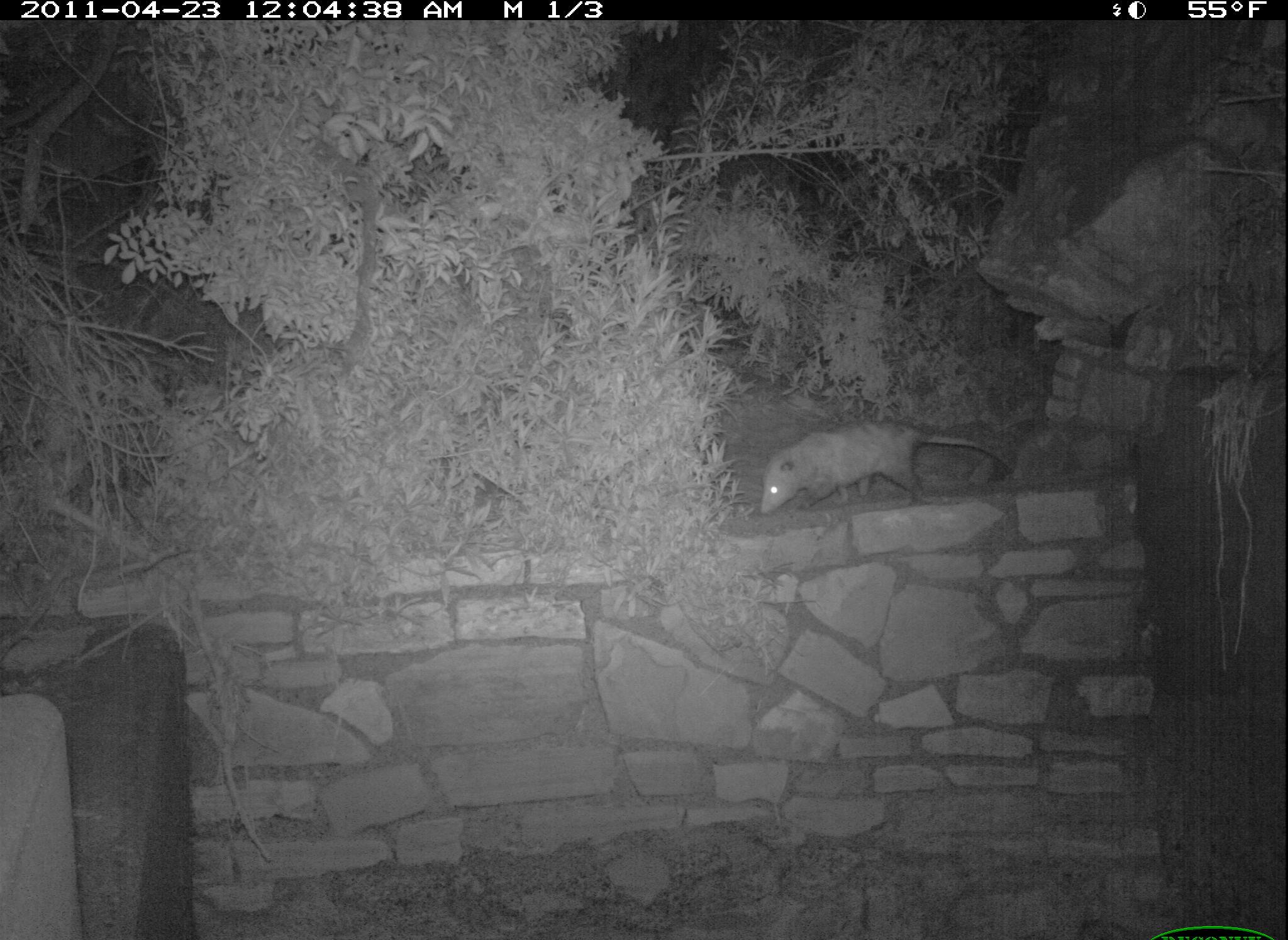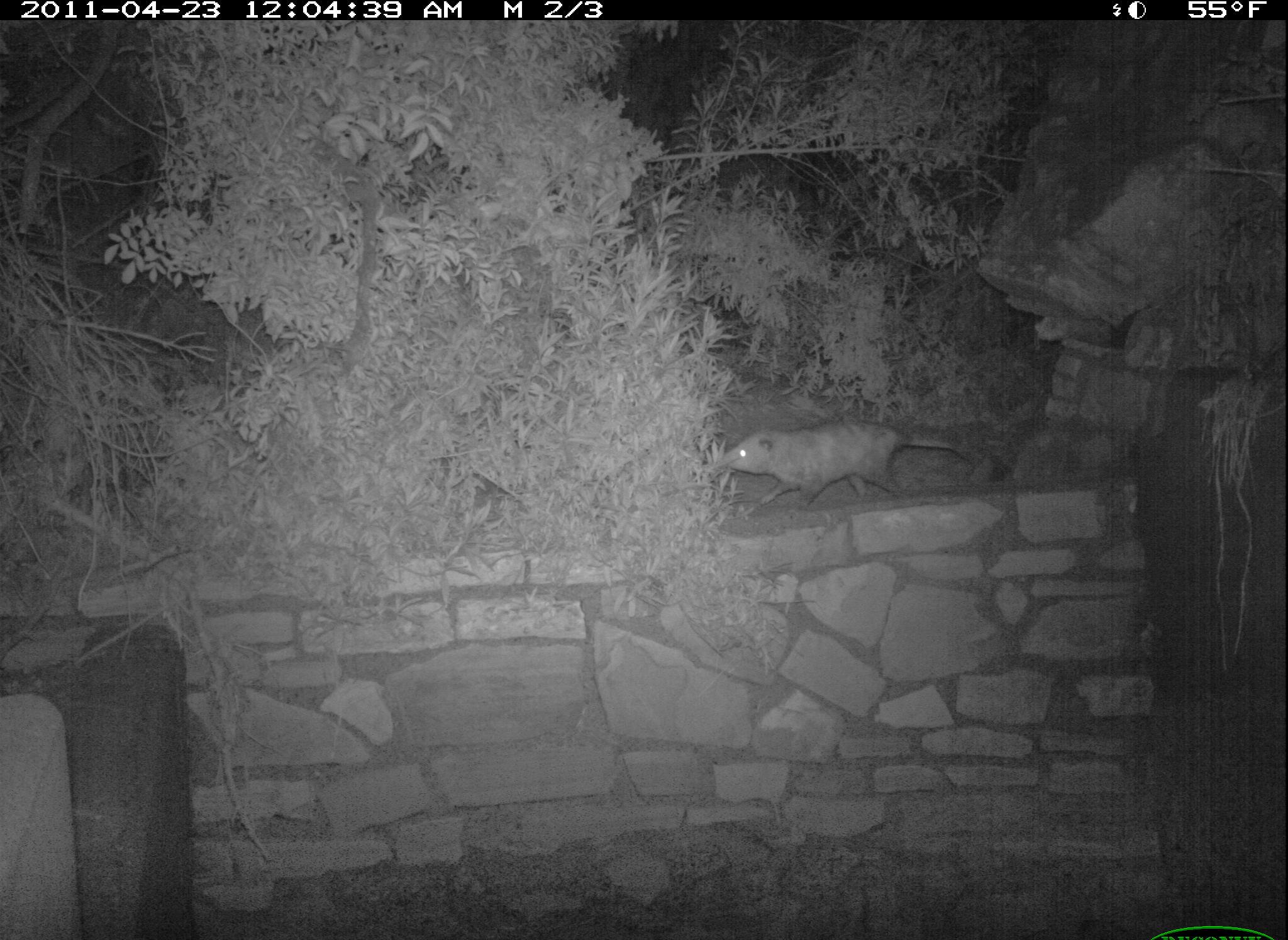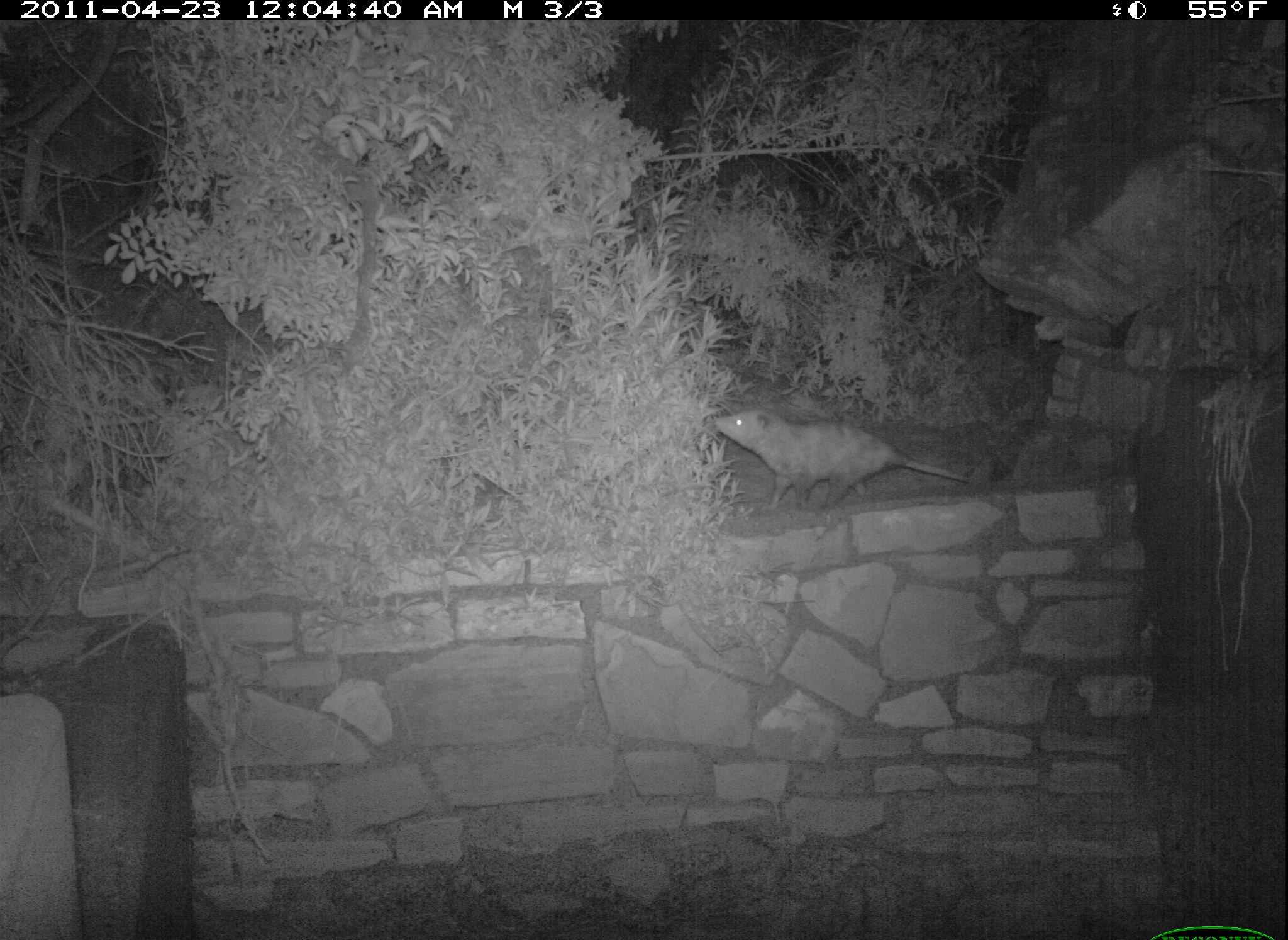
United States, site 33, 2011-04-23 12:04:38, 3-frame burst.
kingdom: Animalia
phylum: Chordata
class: Mammalia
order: Didelphimorphia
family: Didelphidae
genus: Didelphis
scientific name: Didelphis virginiana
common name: virginia opossum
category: opossum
Opossum (virginia opossum) (Didelphis virginiana).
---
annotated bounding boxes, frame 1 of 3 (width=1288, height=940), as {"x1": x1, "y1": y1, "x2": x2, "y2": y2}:
opossum: {"x1": 739, "y1": 419, "x2": 1029, "y2": 523}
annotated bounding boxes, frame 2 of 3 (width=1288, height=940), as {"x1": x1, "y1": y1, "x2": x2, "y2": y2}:
opossum: {"x1": 681, "y1": 359, "x2": 992, "y2": 543}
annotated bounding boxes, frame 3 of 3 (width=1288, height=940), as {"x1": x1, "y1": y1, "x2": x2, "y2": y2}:
opossum: {"x1": 710, "y1": 403, "x2": 974, "y2": 519}